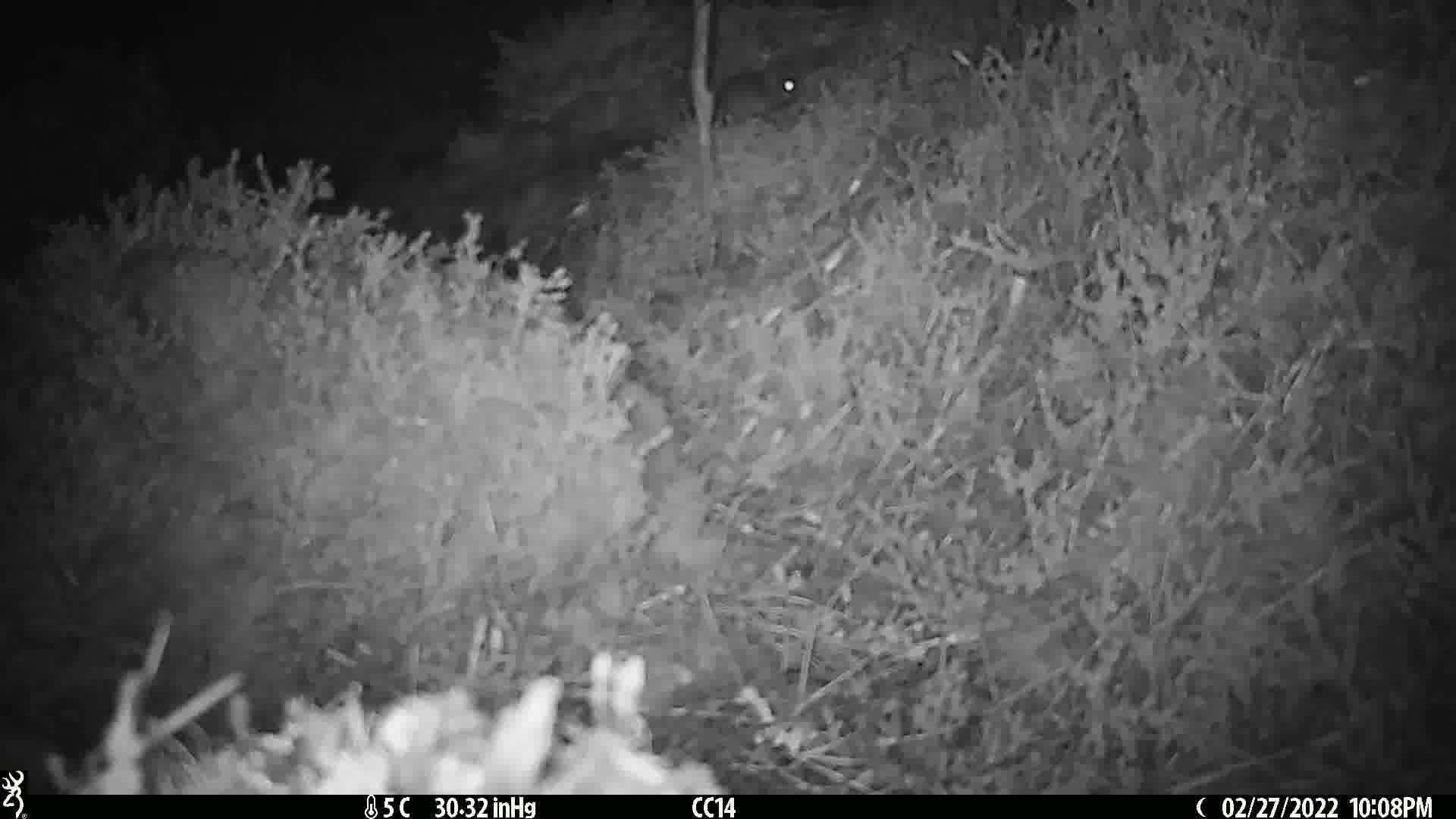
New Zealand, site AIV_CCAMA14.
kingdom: Animalia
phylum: Chordata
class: Mammalia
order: Rodentia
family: Muridae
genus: Mus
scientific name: Mus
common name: mouse